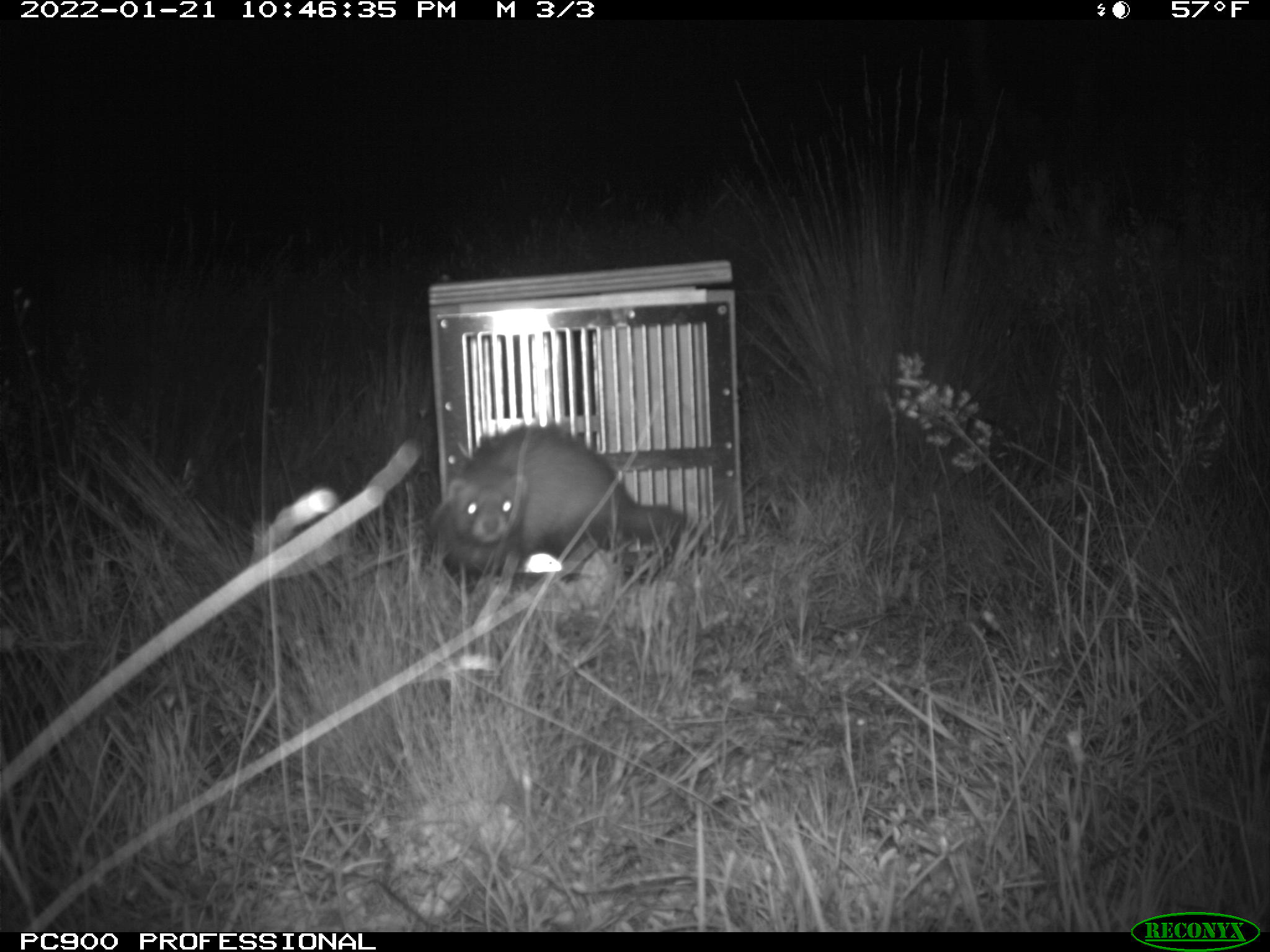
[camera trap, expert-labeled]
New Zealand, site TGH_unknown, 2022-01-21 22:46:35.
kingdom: Animalia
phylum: Chordata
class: Mammalia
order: Carnivora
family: Mustelidae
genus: Mustela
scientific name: Mustela furo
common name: ferret